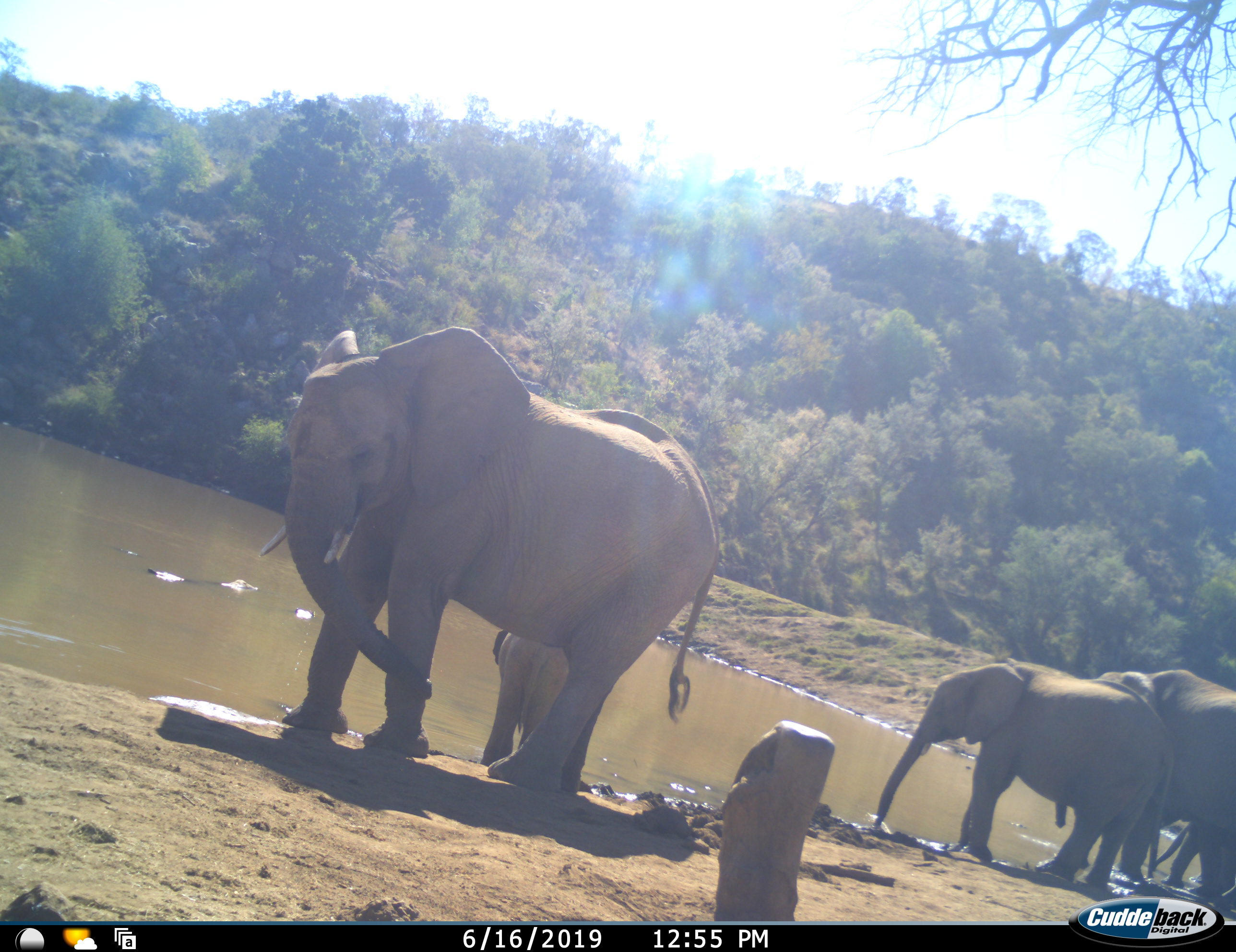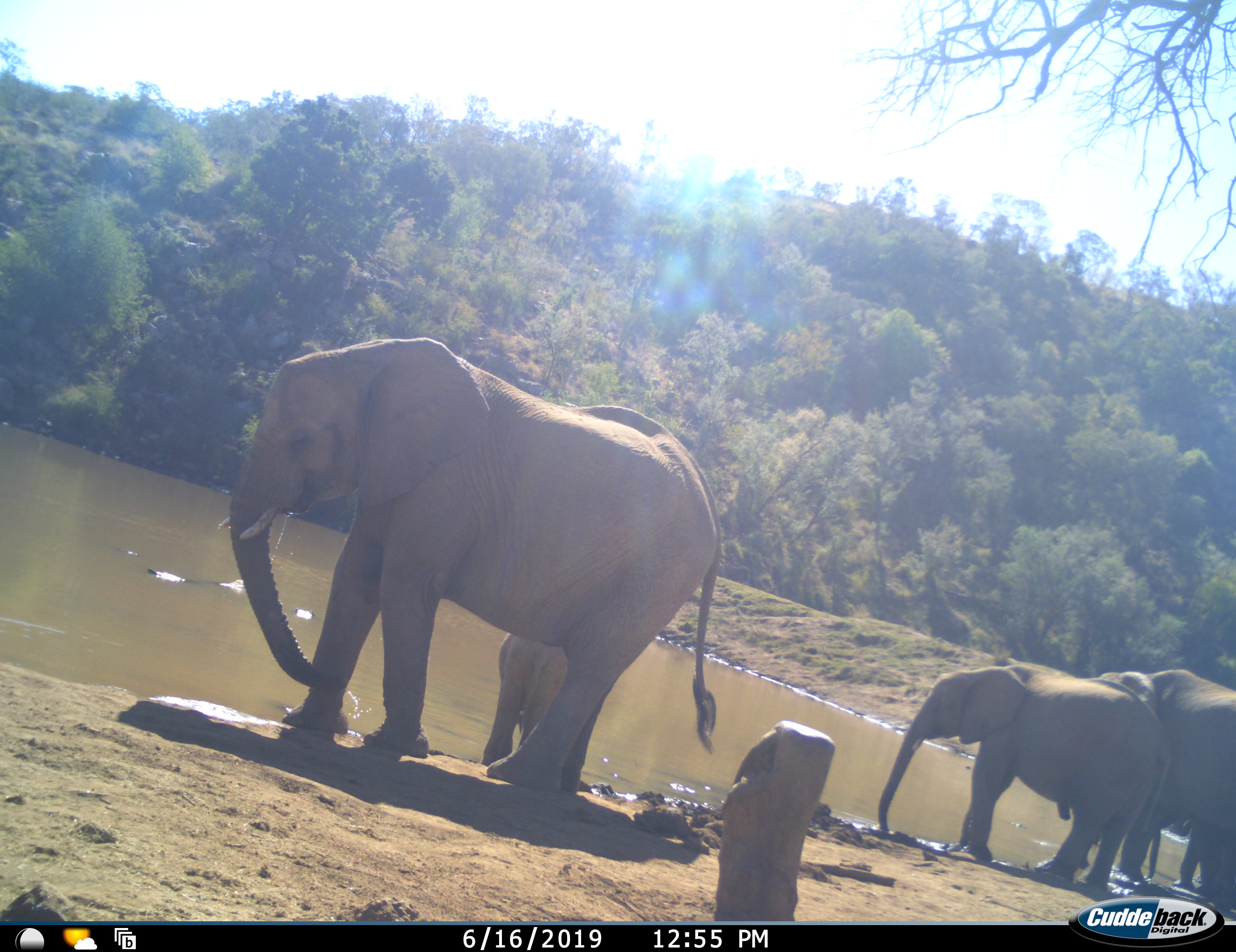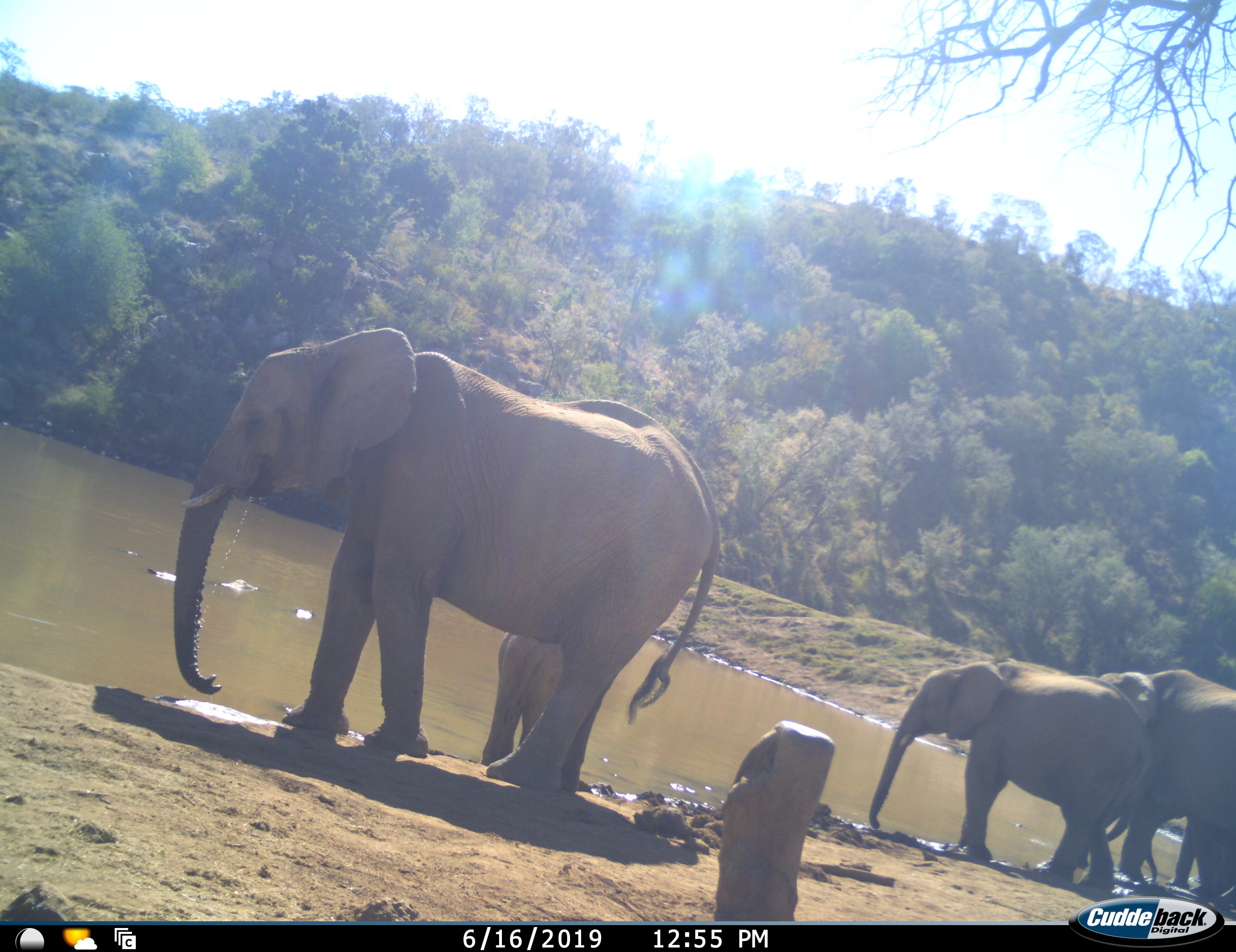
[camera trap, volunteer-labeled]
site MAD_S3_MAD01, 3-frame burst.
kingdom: Animalia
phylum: Chordata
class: Mammalia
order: Proboscidea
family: Elephantidae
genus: Loxodonta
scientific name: Loxodonta africana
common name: african bush elephant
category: elephant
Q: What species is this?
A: Elephant (african bush elephant) (Loxodonta africana).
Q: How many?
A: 5.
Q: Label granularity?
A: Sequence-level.